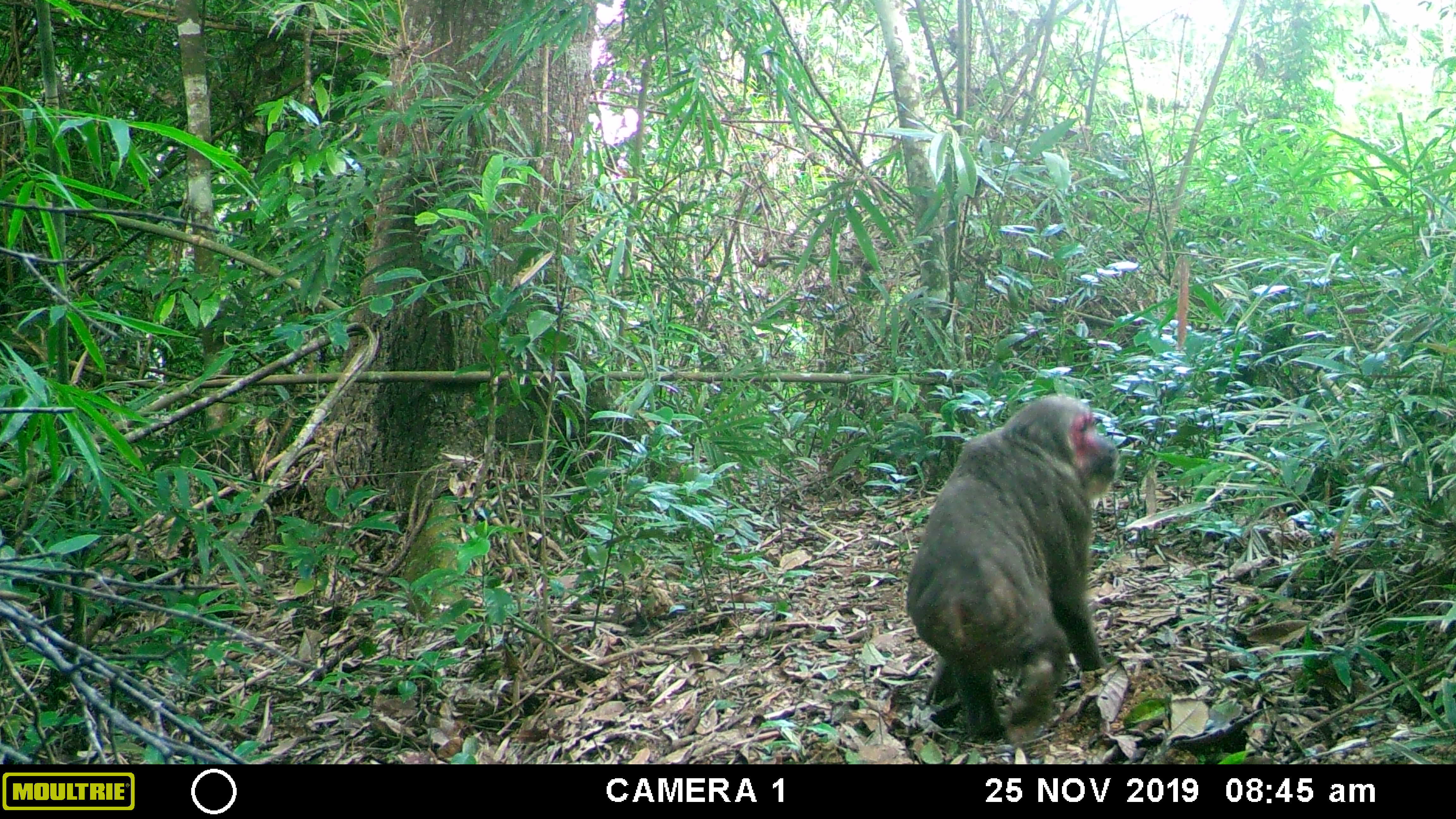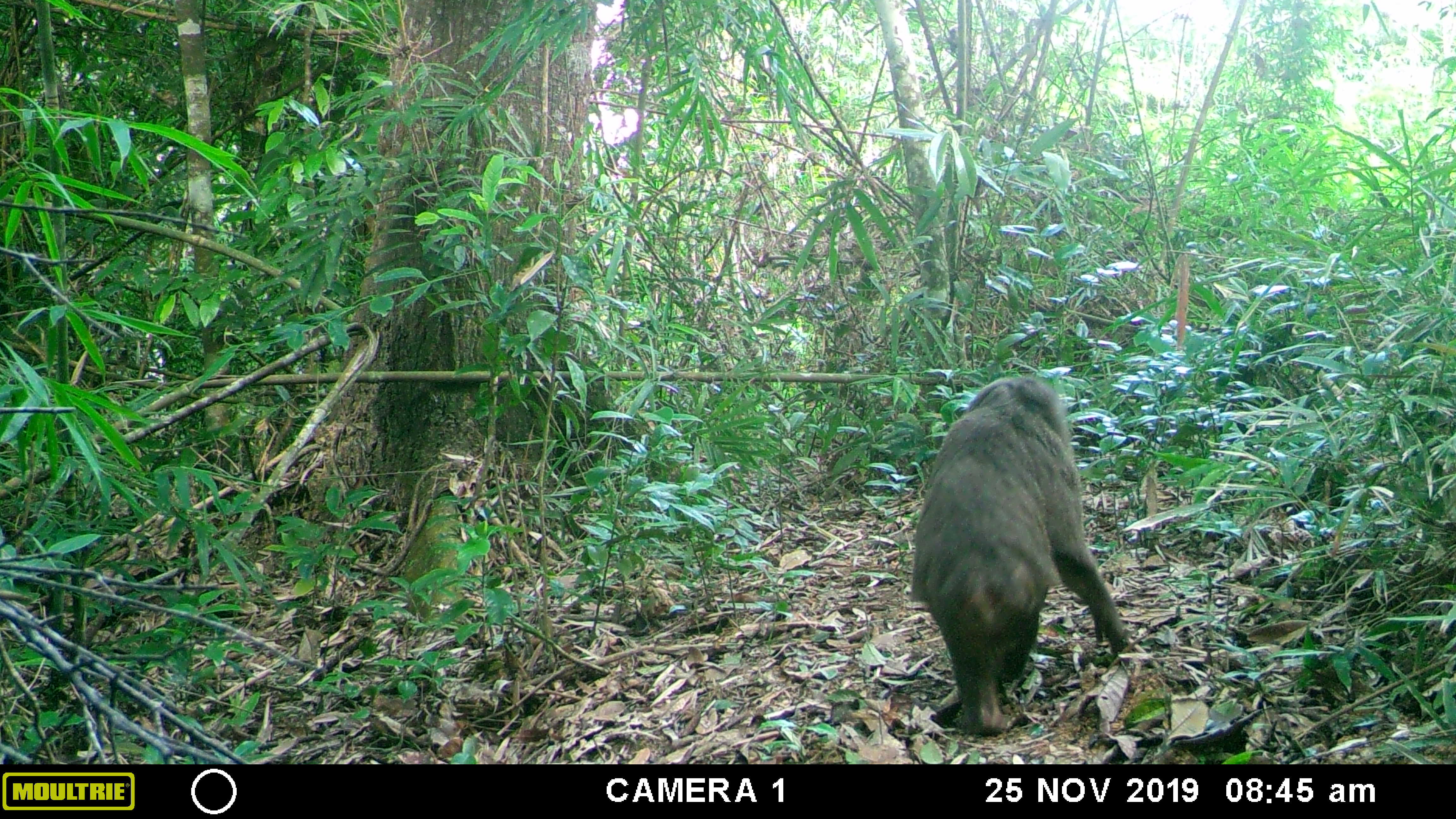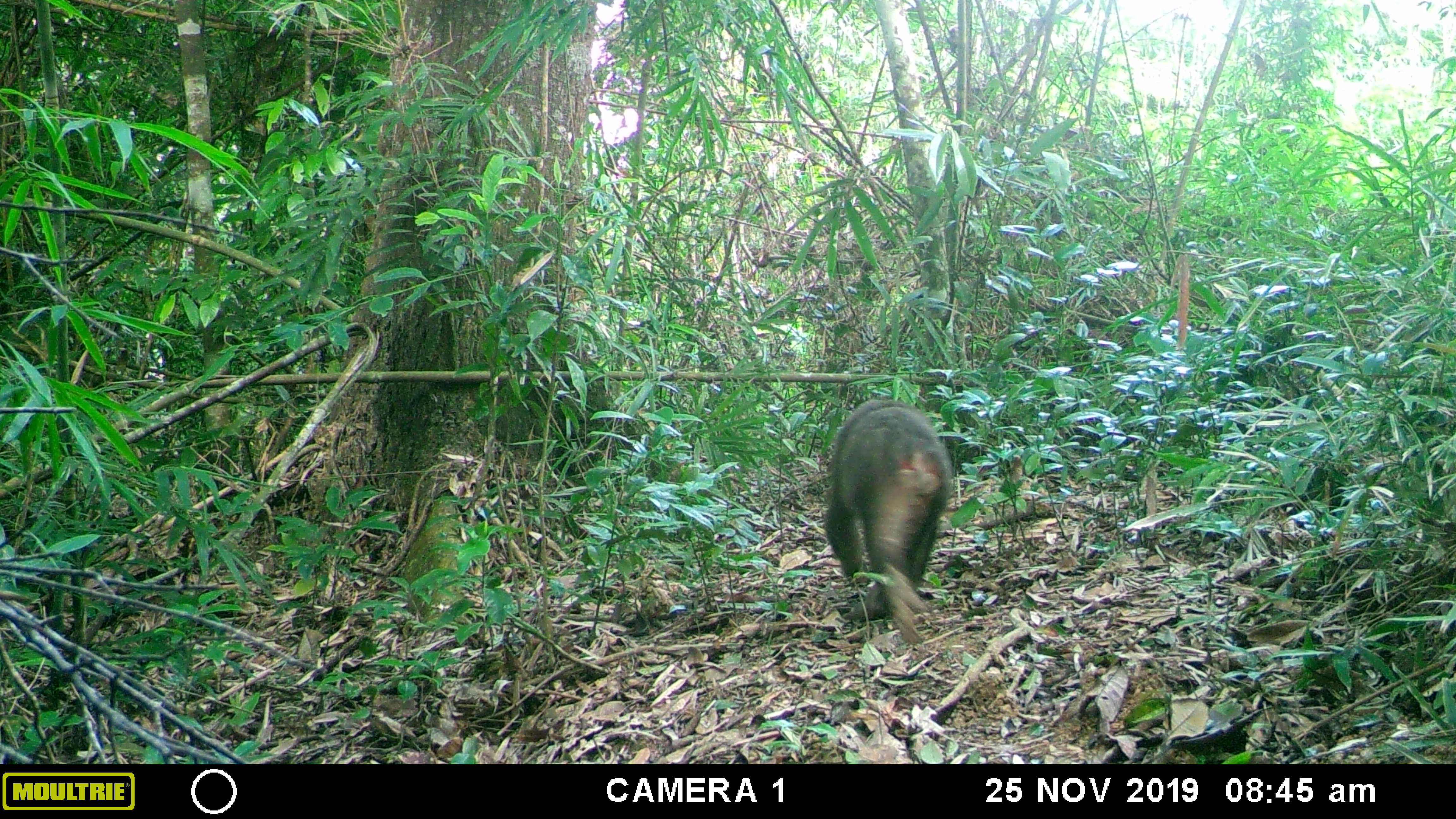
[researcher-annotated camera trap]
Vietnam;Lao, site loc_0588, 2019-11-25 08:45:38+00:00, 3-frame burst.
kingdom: Animalia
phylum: Chordata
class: Mammalia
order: Primates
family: Cercopithecidae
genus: Macaca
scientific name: Macaca arctoides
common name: stump-tailed macaque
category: stump tailed macaque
Stump tailed macaque (stump-tailed macaque) (Macaca arctoides). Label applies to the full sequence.